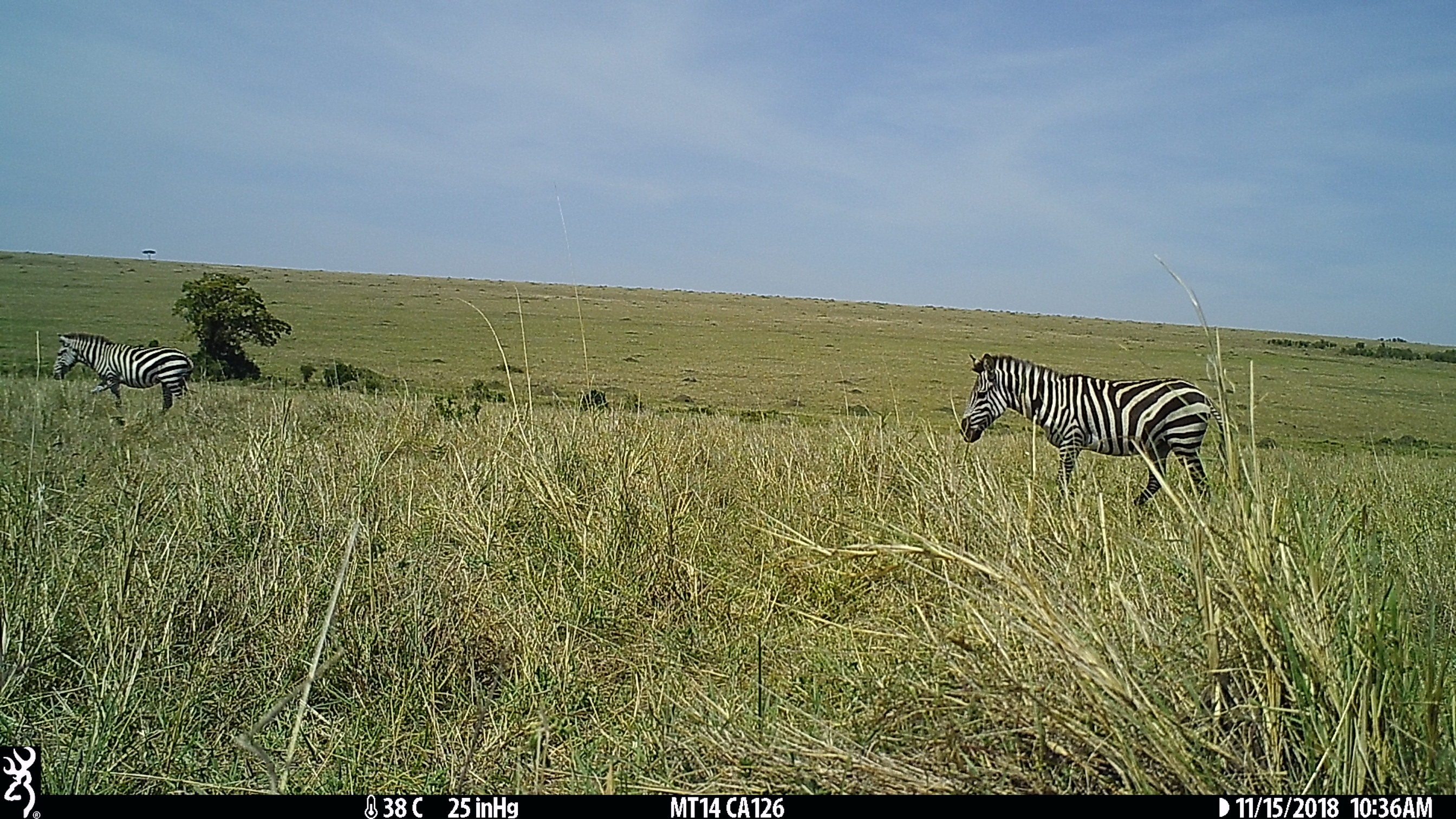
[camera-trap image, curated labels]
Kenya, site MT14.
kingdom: Animalia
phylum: Chordata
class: Mammalia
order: Perissodactyla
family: Equidae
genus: Equus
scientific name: Equus quagga burchellii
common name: burchell's zebra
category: zebra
Zebra (burchell's zebra) (Equus quagga burchellii).